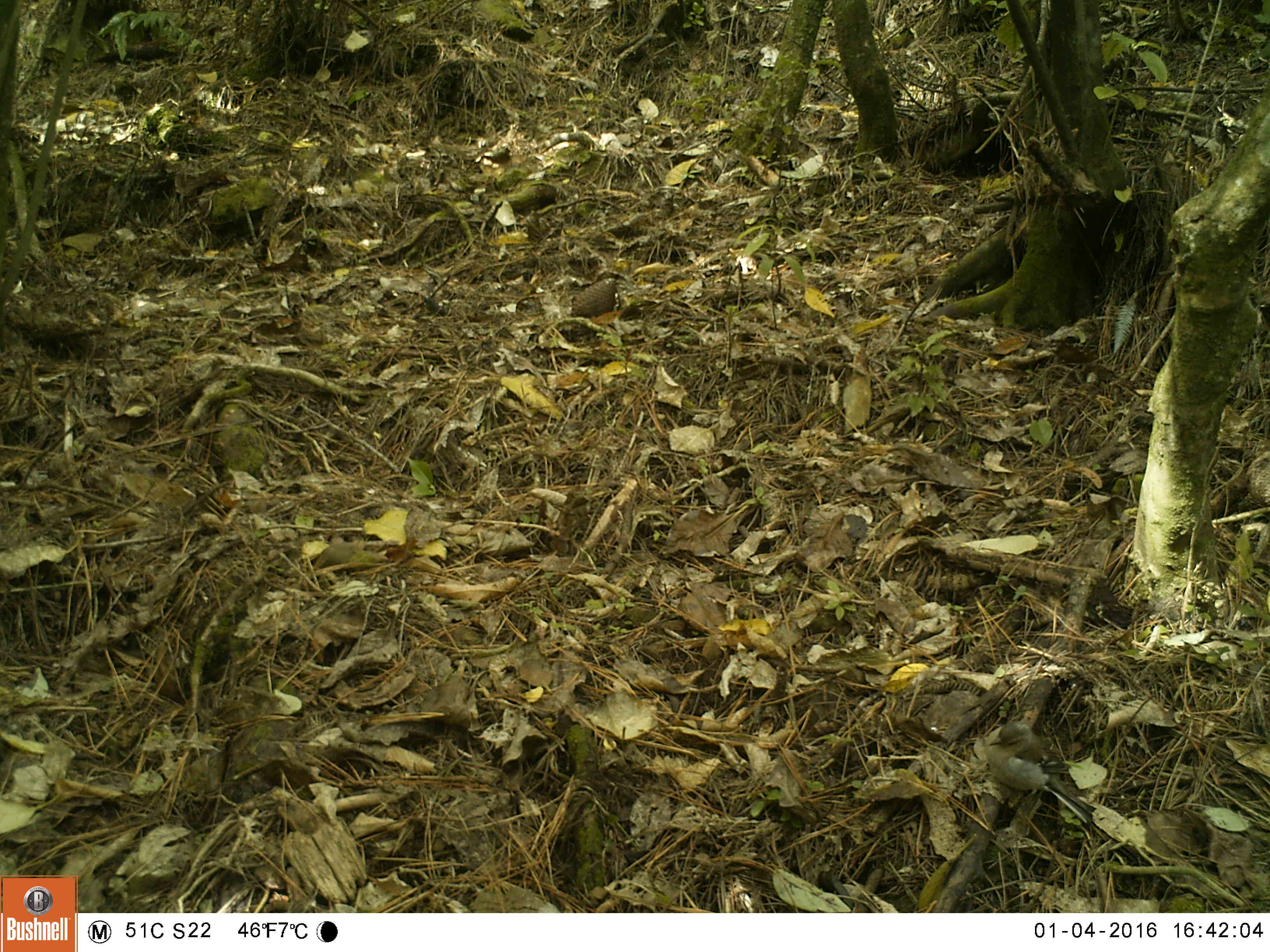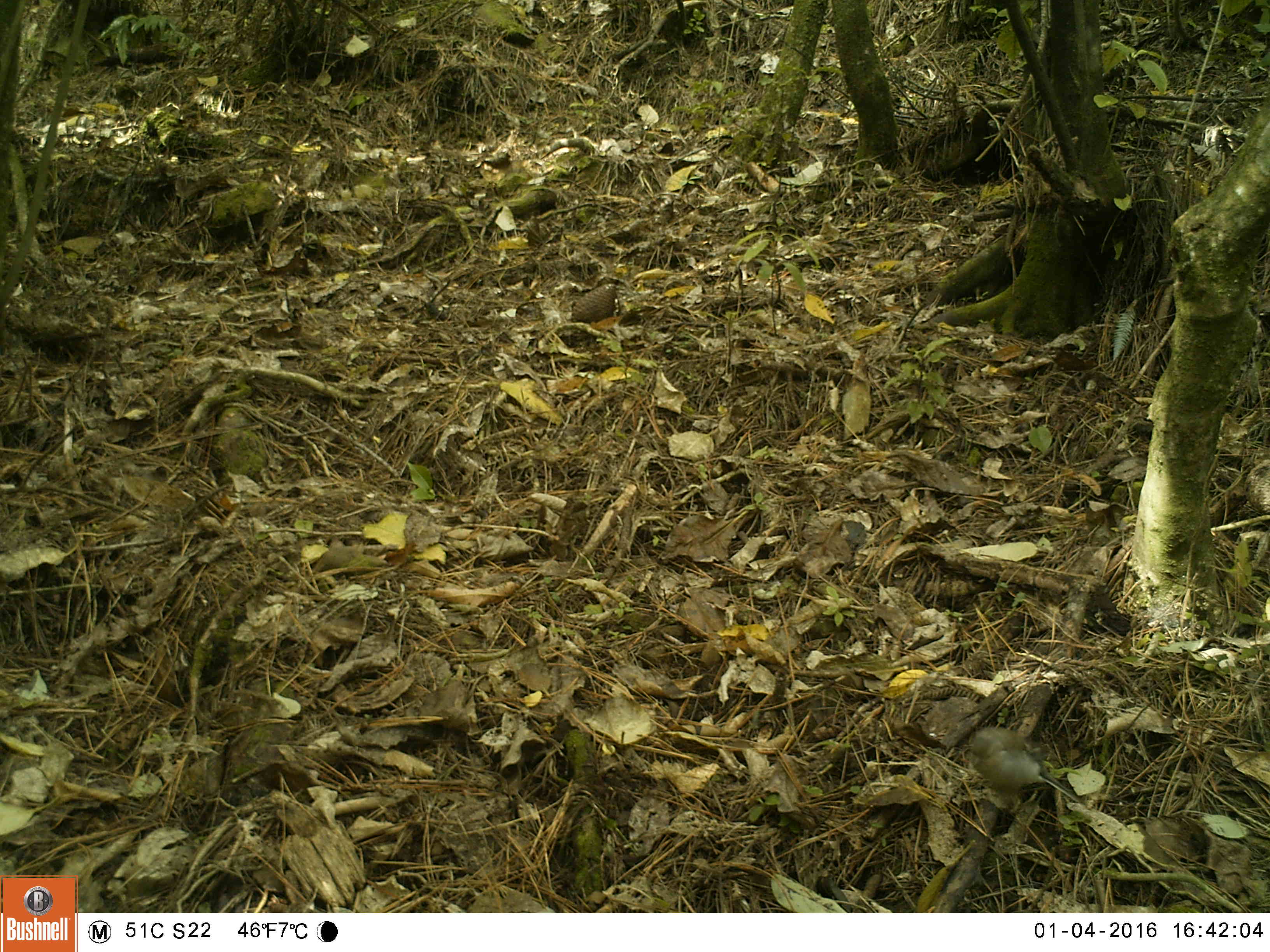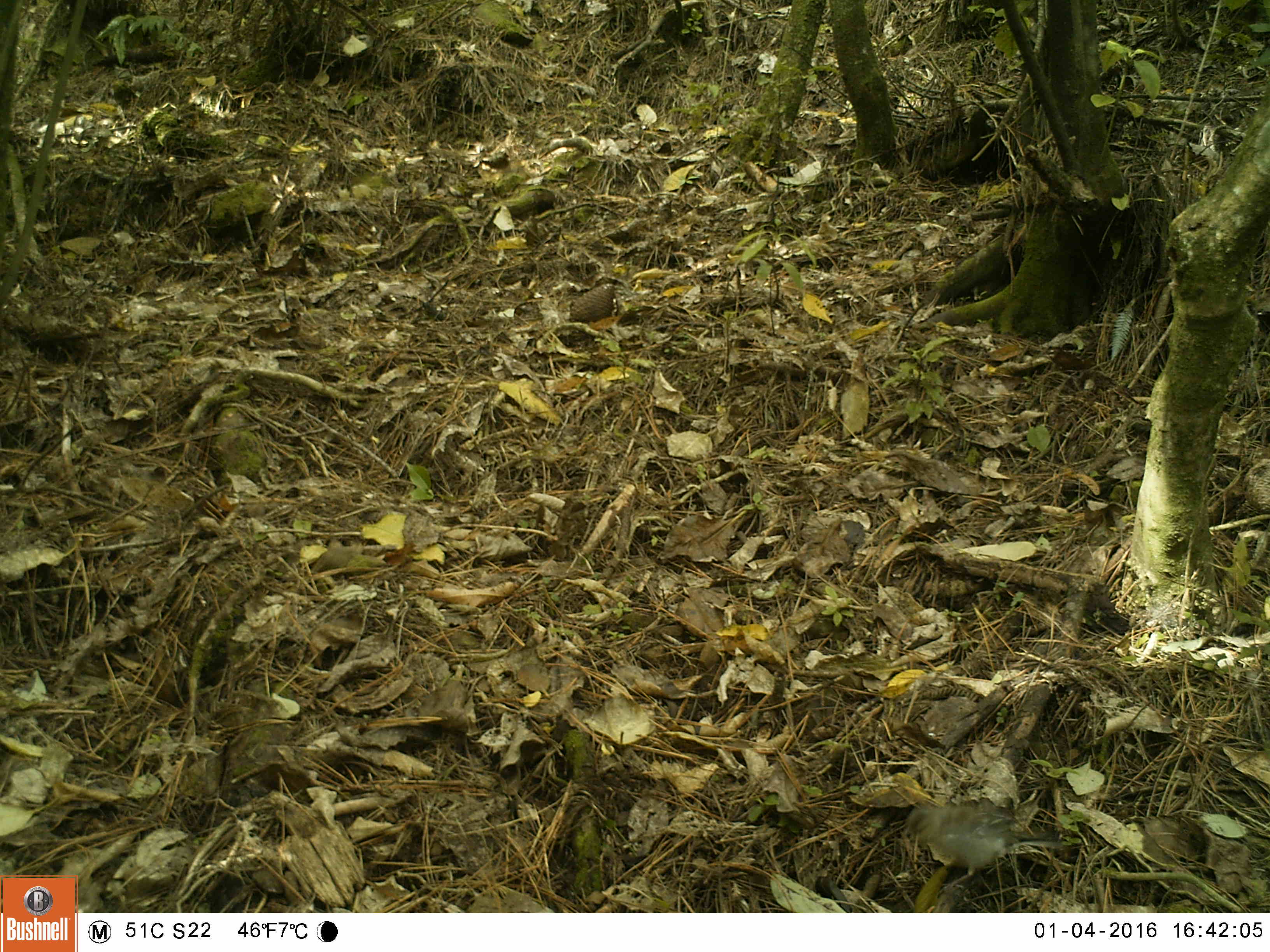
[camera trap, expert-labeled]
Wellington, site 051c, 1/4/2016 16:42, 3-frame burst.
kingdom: Animalia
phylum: Chordata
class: Aves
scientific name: Aves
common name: bird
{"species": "bird (Aves)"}